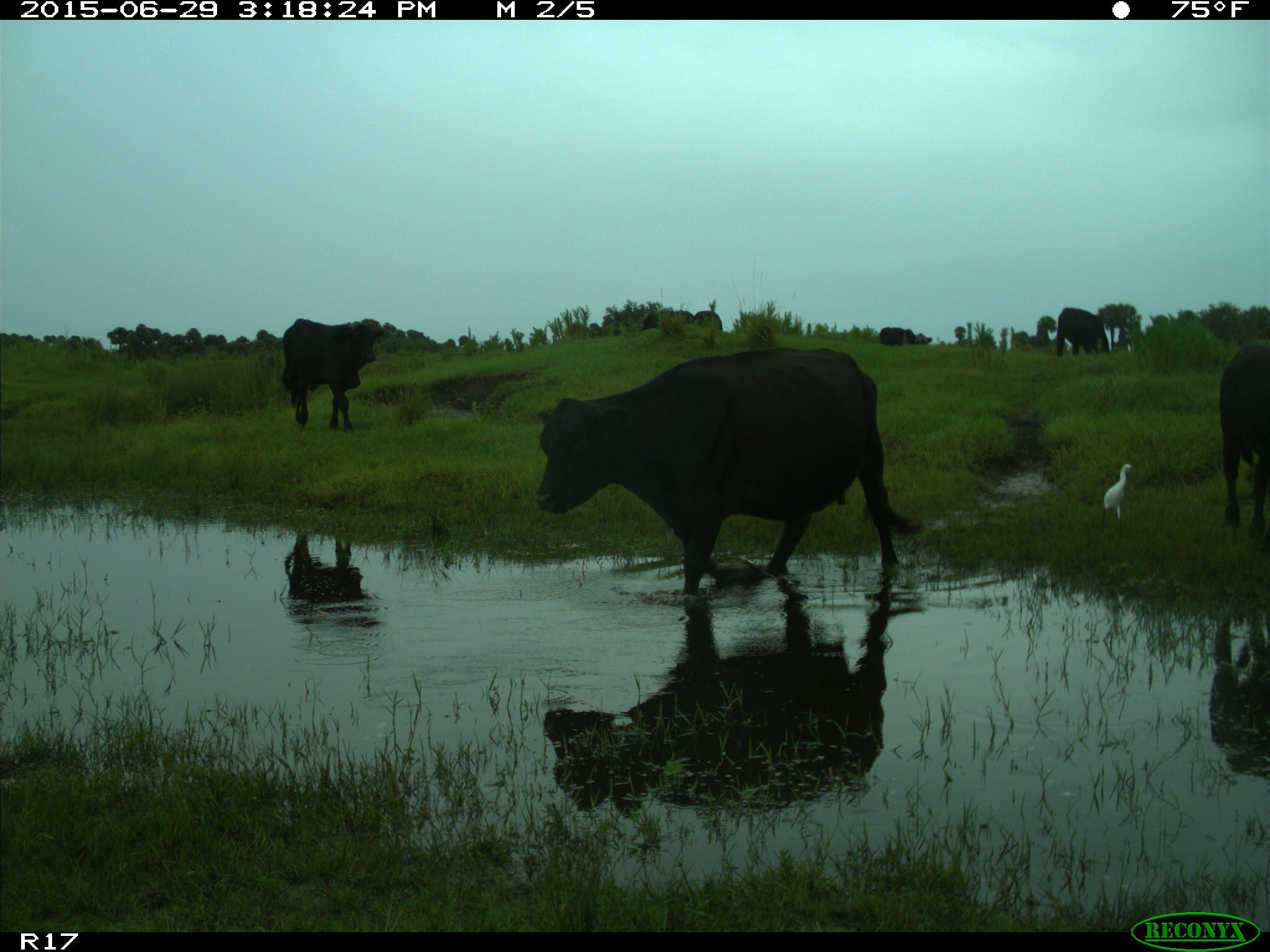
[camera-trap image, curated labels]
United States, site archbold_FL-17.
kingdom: Animalia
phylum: Chordata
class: Mammalia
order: Artiodactyla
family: Bovidae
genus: Bos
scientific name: Bos taurus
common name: domestic cow